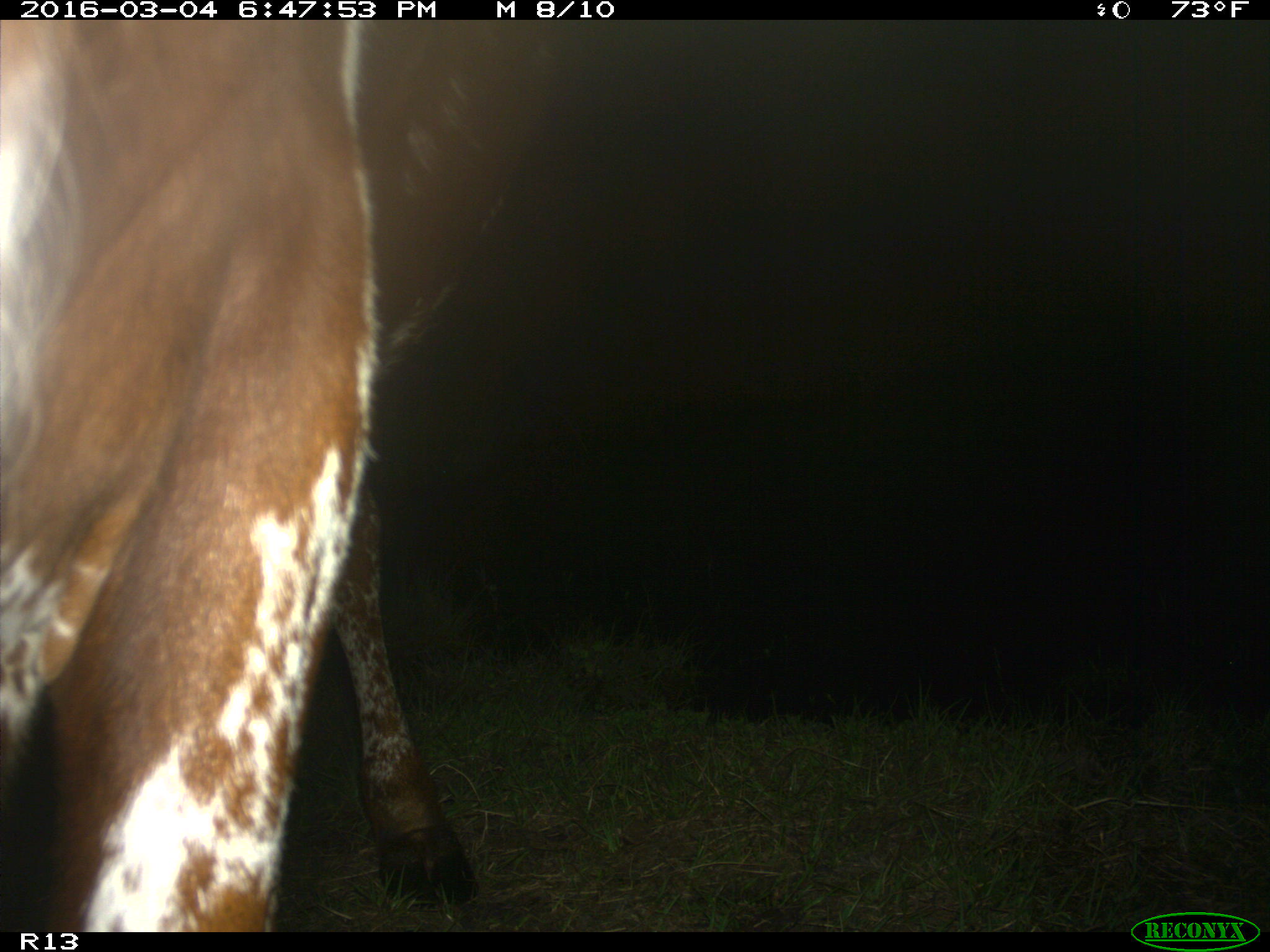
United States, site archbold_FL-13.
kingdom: Animalia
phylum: Chordata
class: Mammalia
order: Artiodactyla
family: Bovidae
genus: Bos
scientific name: Bos taurus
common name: domestic cow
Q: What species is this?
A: Bos taurus (domestic cow).